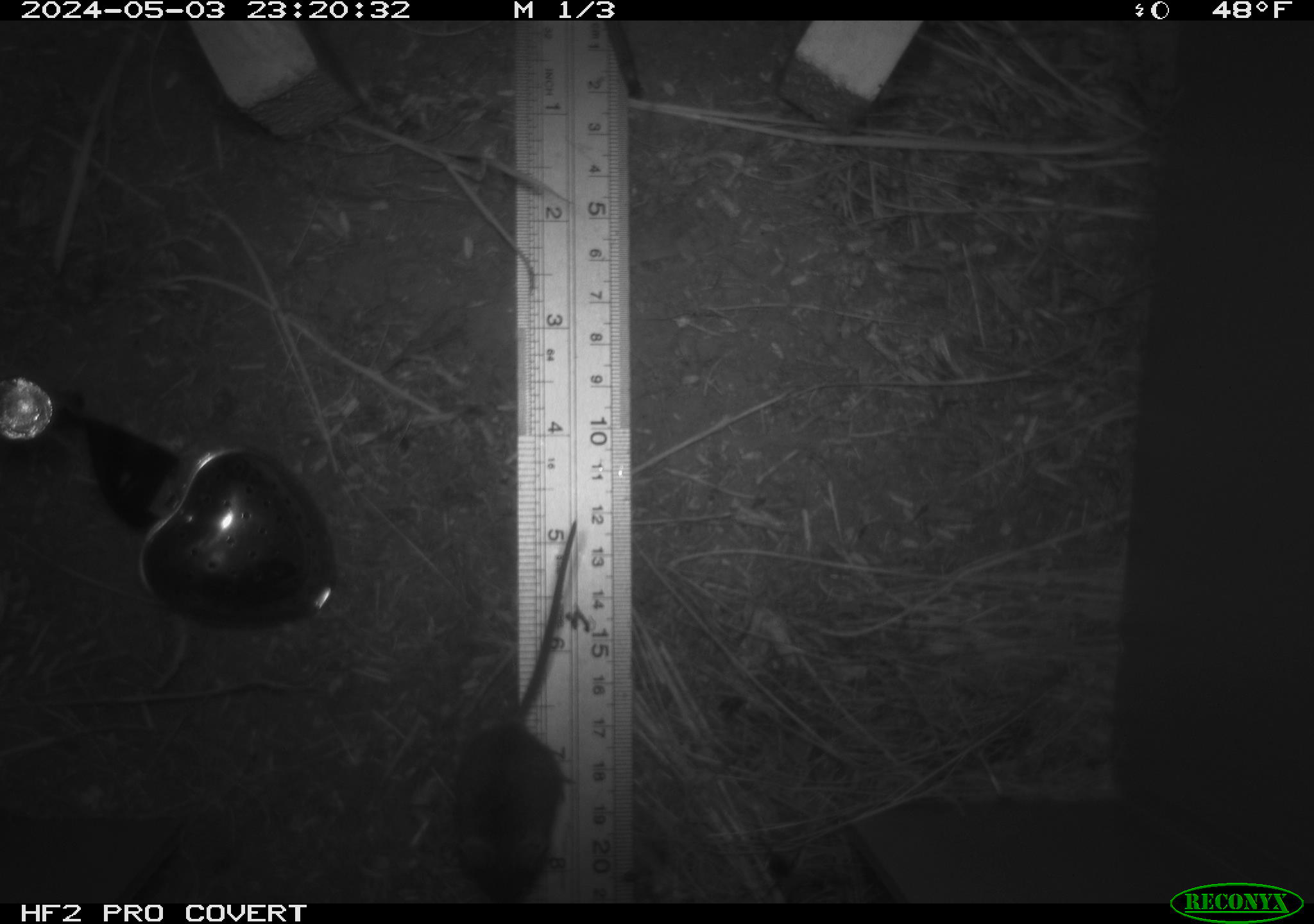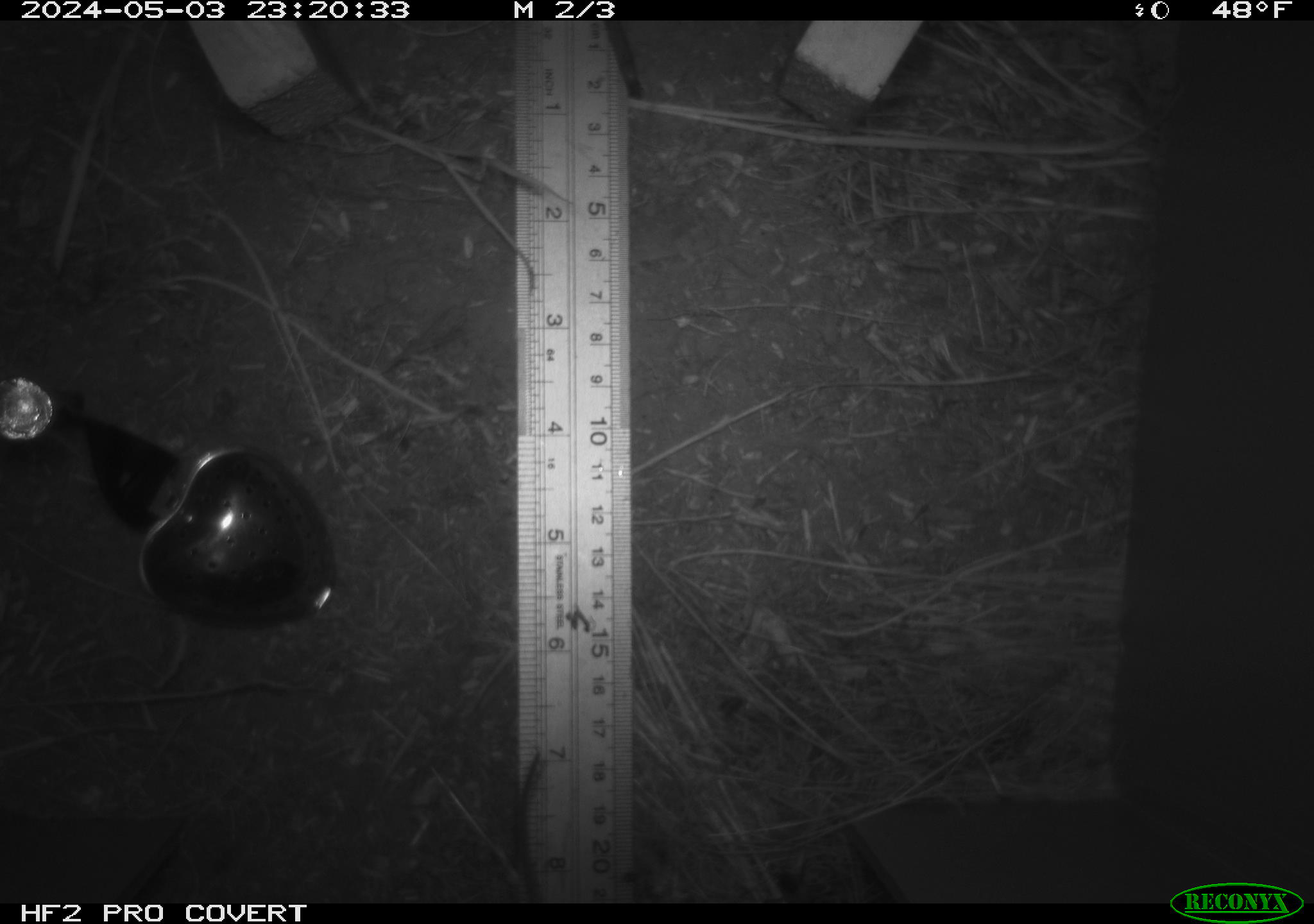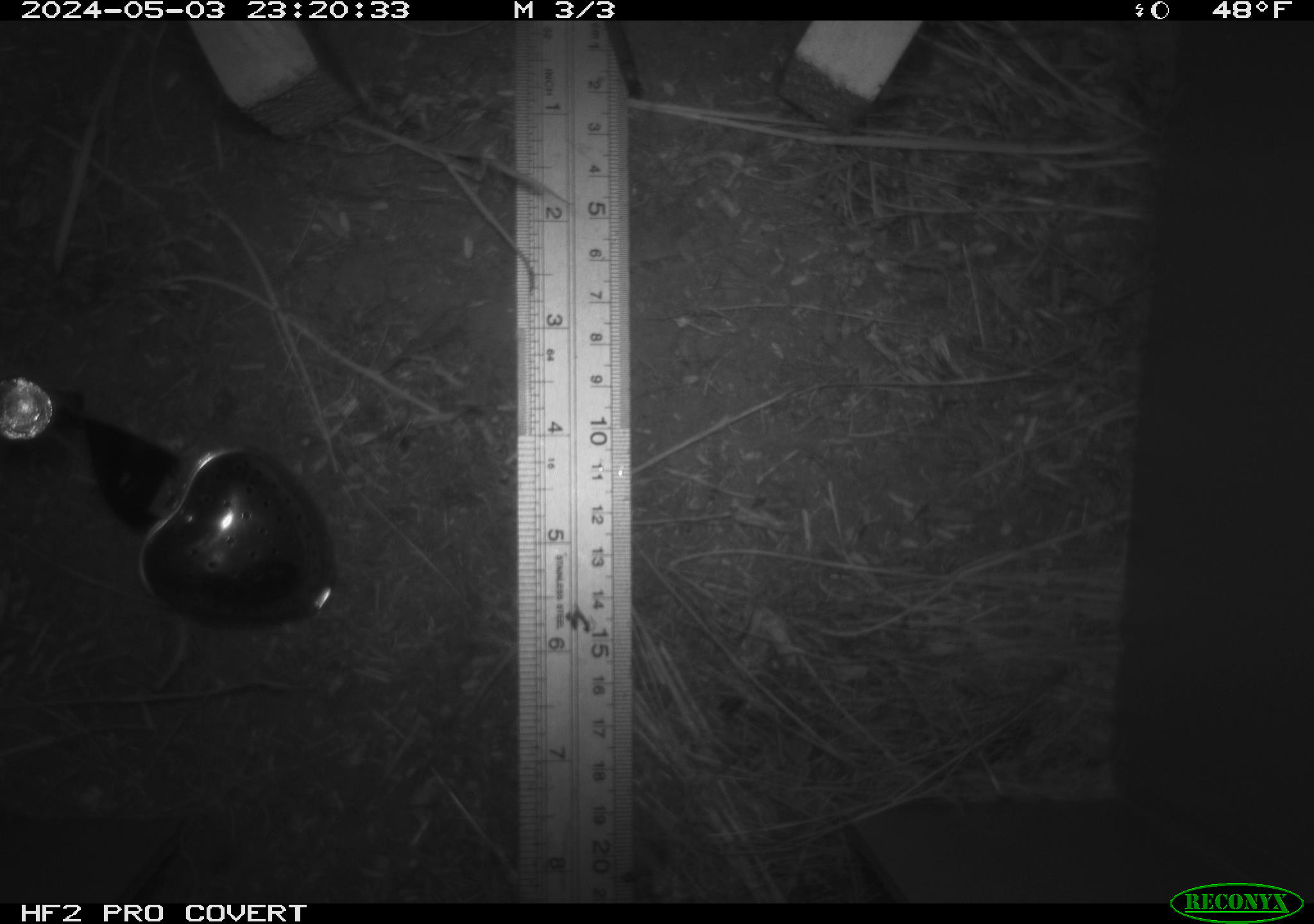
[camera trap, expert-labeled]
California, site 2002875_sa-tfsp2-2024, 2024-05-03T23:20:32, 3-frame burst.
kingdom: Animalia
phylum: Chordata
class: Mammalia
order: Rodentia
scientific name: Rodentia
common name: mouse species